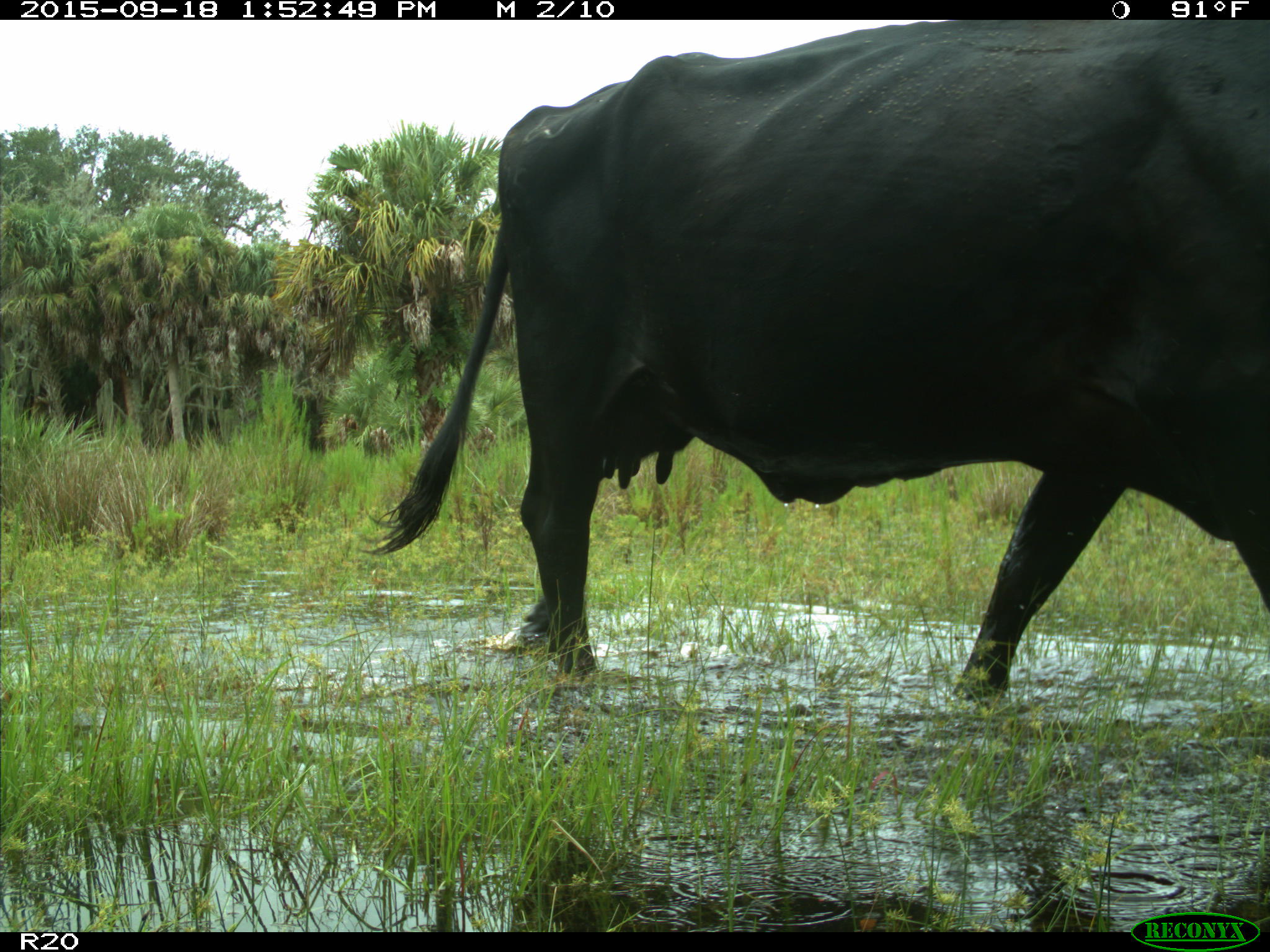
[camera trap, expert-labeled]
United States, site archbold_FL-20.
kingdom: Animalia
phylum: Chordata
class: Mammalia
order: Artiodactyla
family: Bovidae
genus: Bos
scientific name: Bos taurus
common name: domestic cow